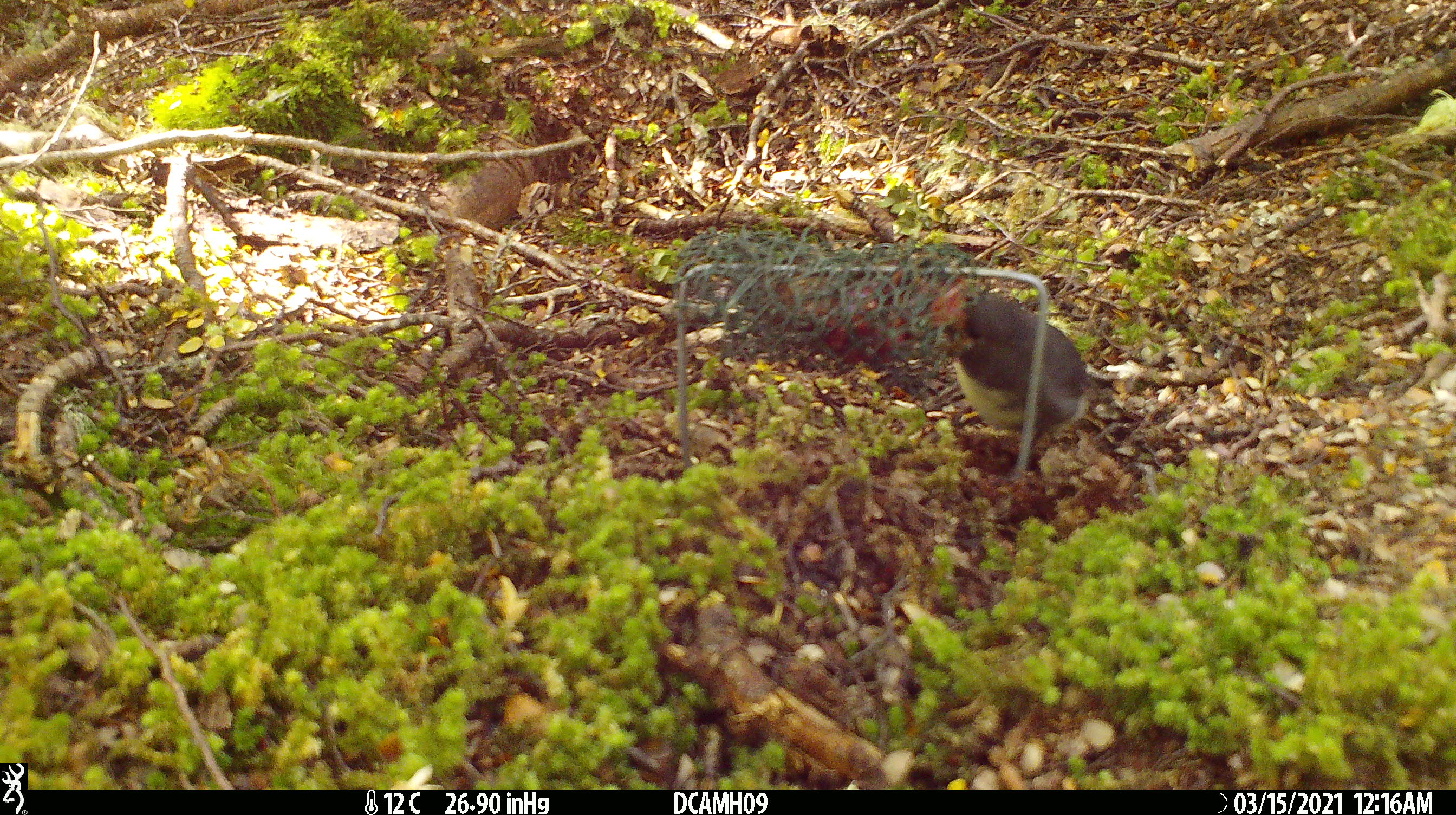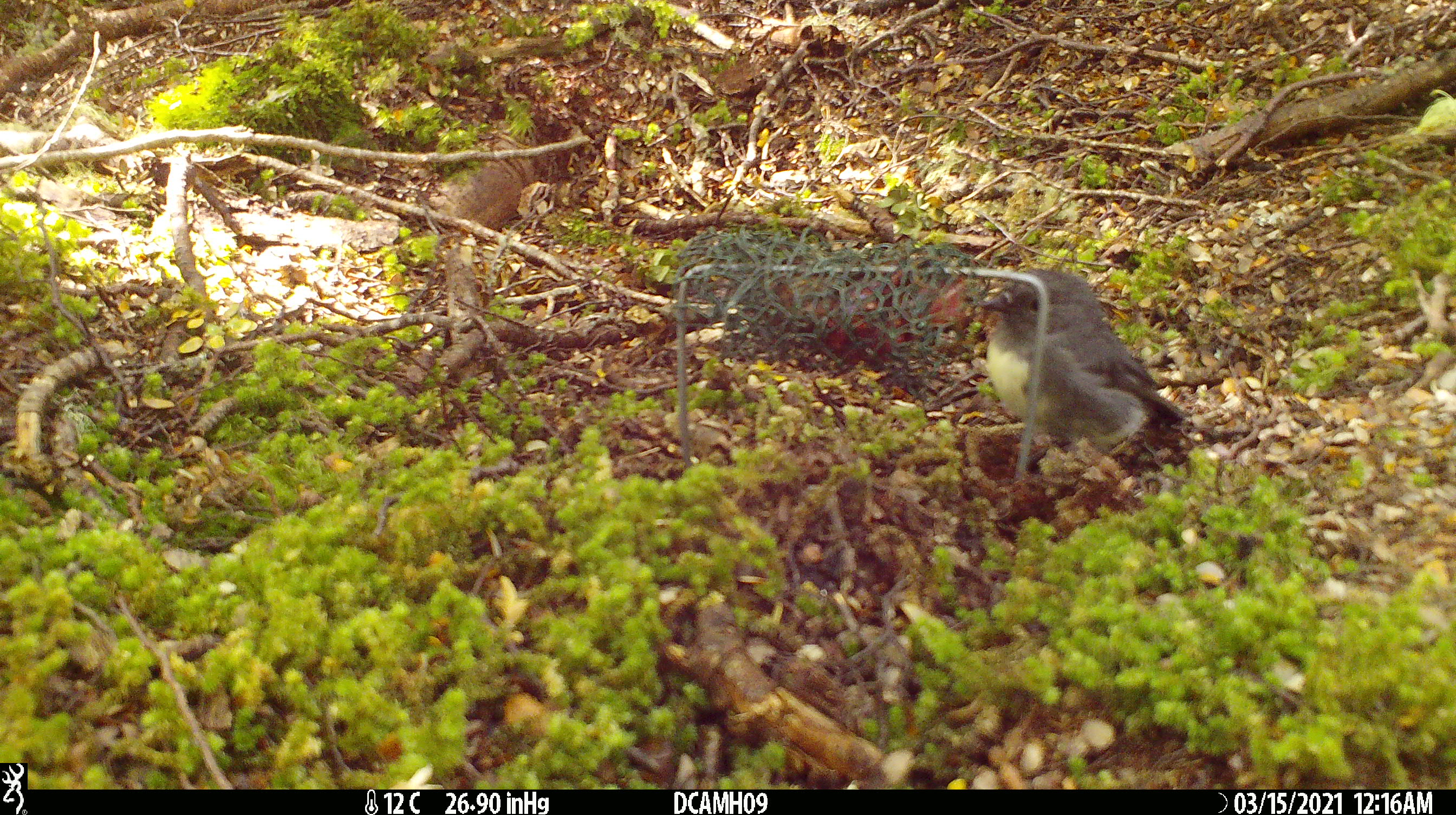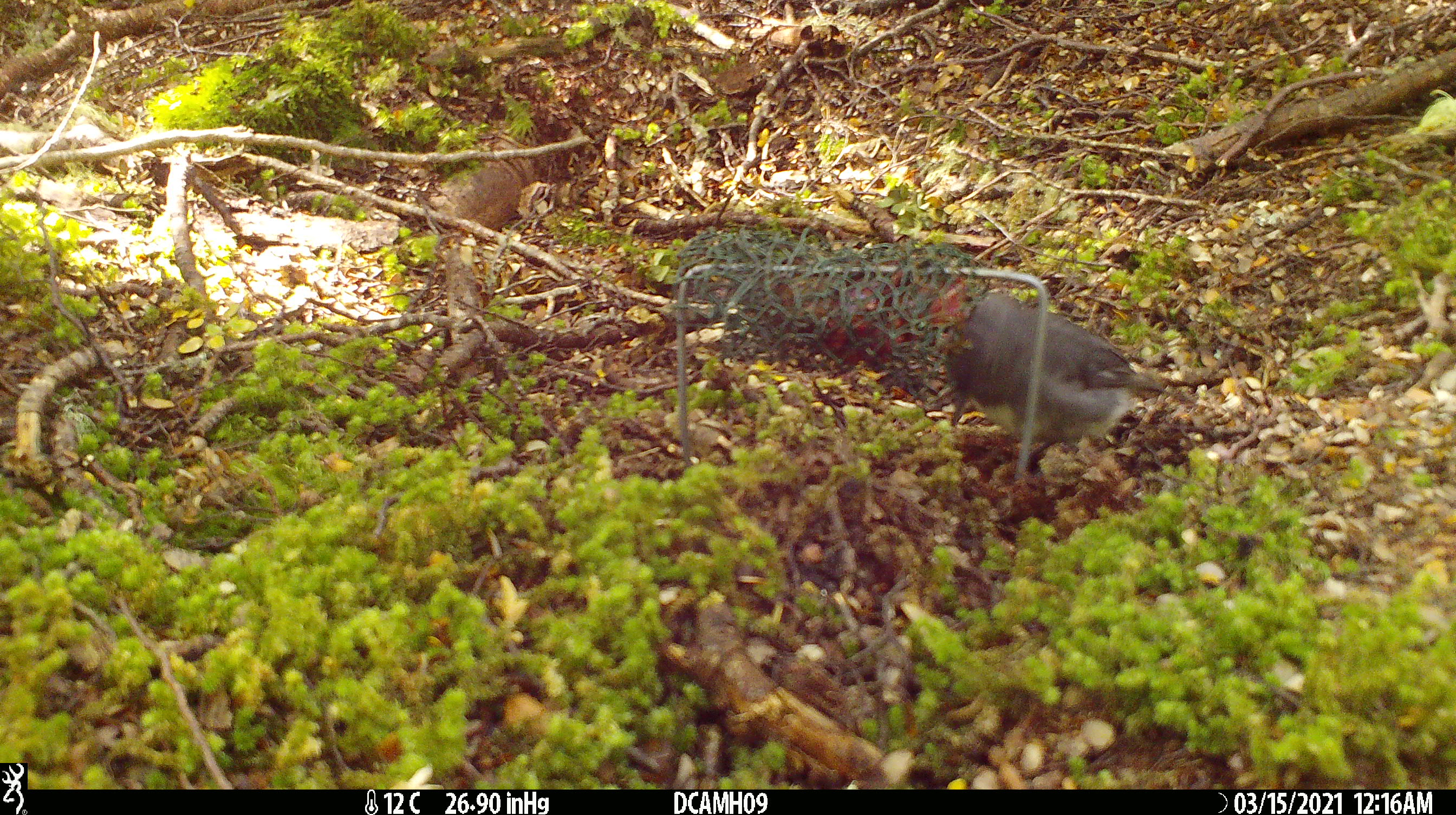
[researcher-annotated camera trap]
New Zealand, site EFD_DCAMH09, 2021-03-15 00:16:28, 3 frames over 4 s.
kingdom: Animalia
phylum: Chordata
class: Aves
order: Passeriformes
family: Petroicidae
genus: Petroica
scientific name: Petroica australis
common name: new zealand robin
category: robin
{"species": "robin (new zealand robin) (Petroica australis)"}